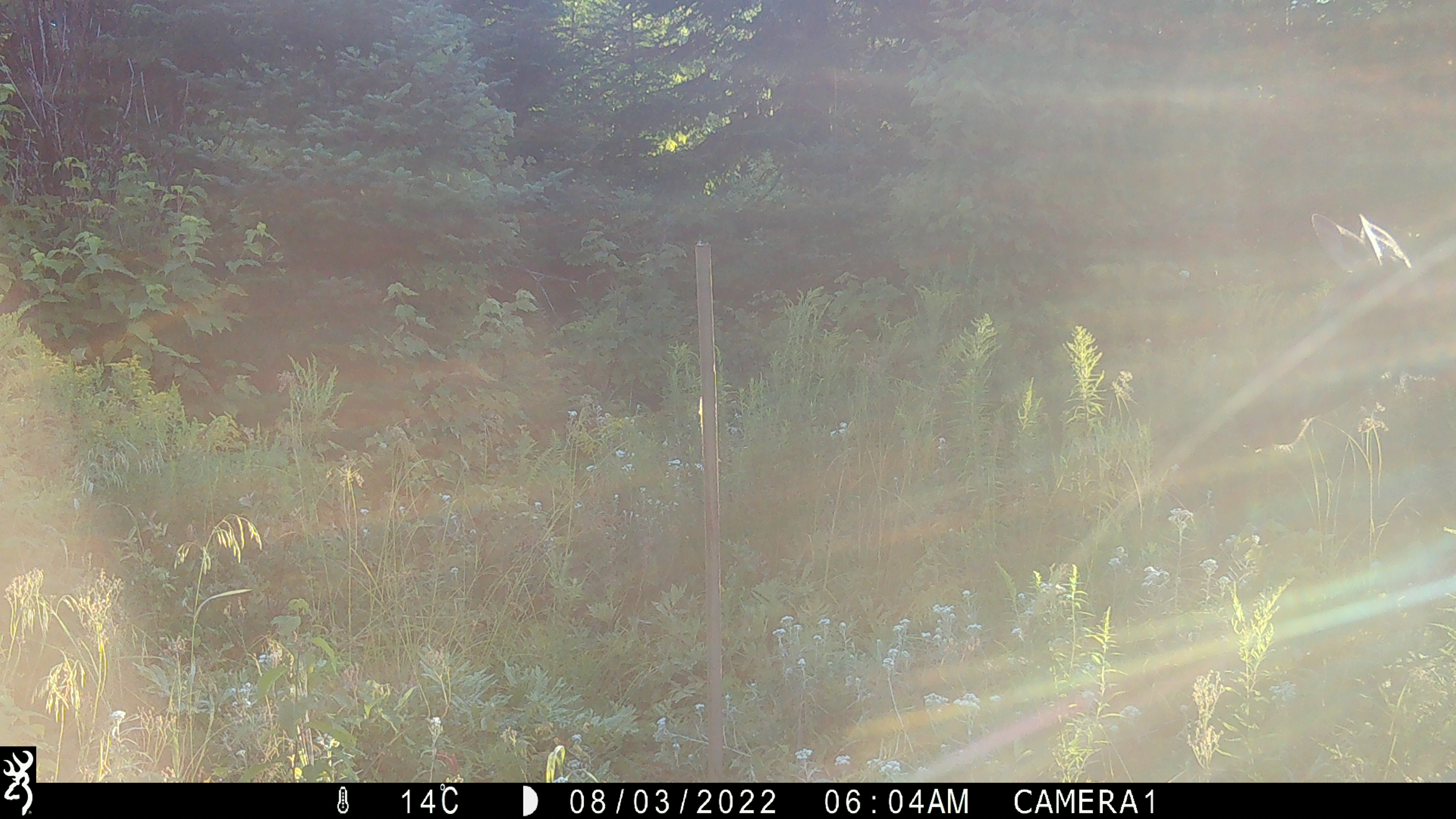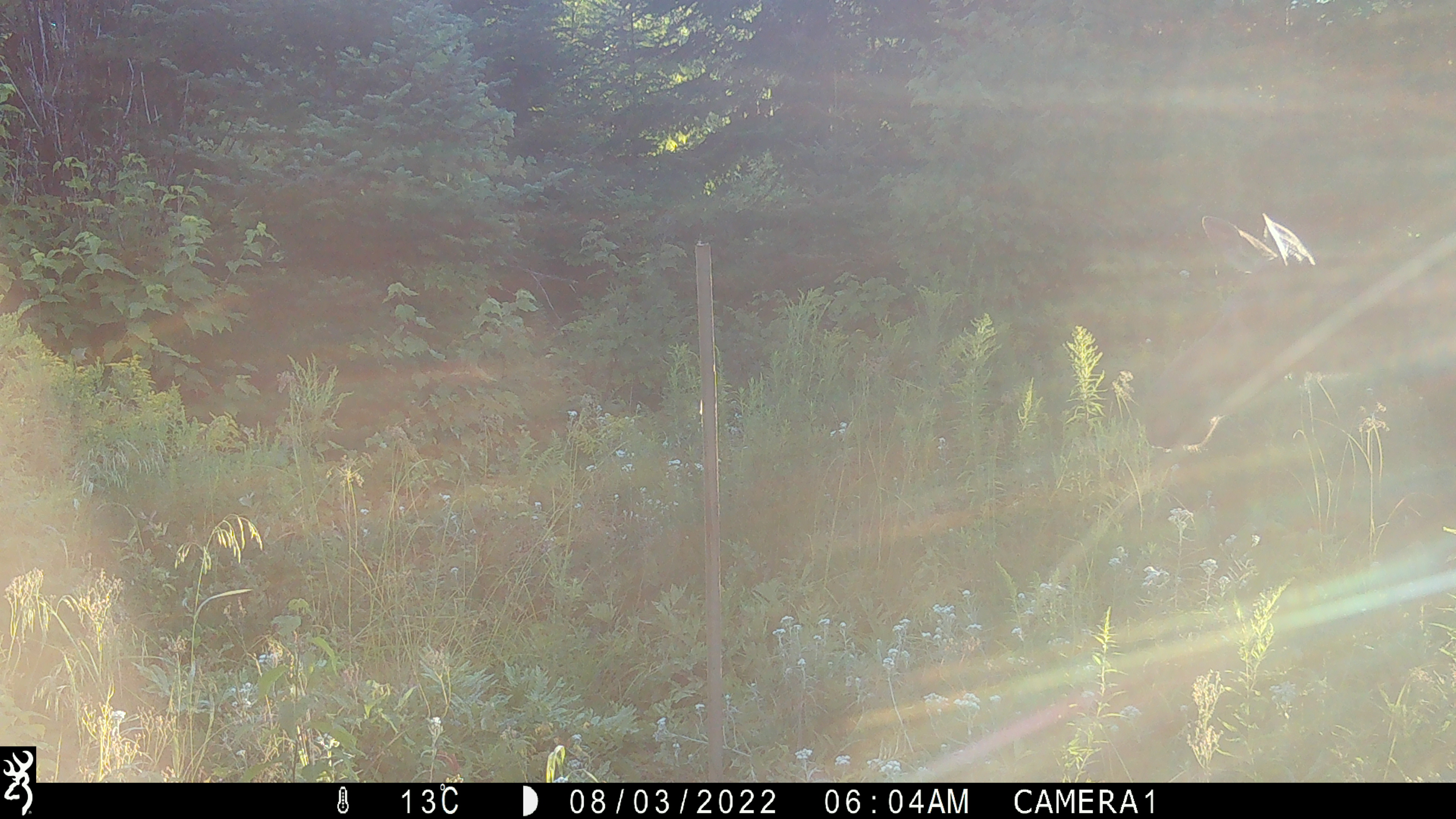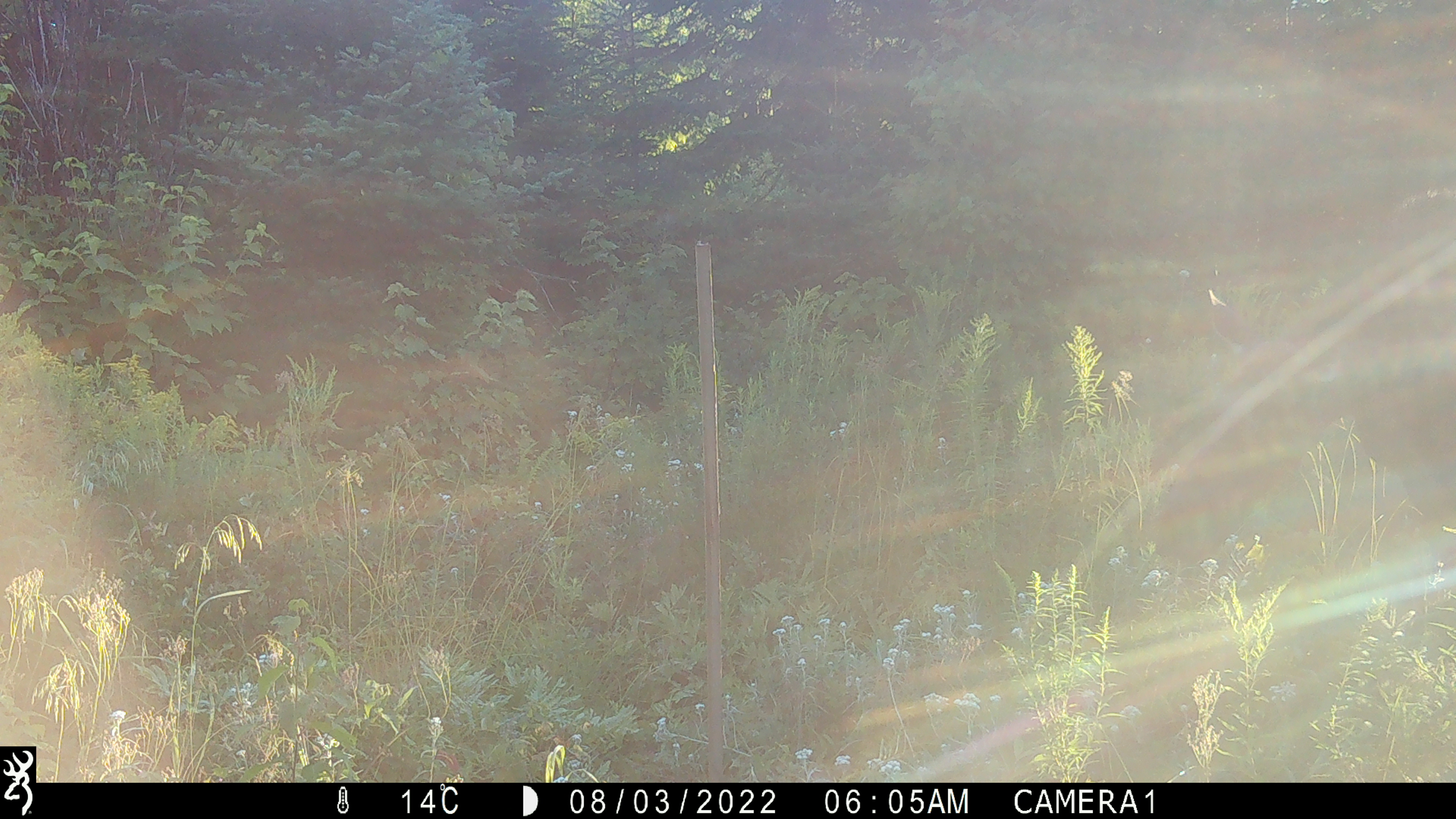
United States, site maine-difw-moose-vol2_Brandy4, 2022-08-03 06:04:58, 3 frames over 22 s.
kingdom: Animalia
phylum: Chordata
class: Mammalia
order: Artiodactyla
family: Cervidae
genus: Alces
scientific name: Alces alces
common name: moose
Moose (Alces alces).